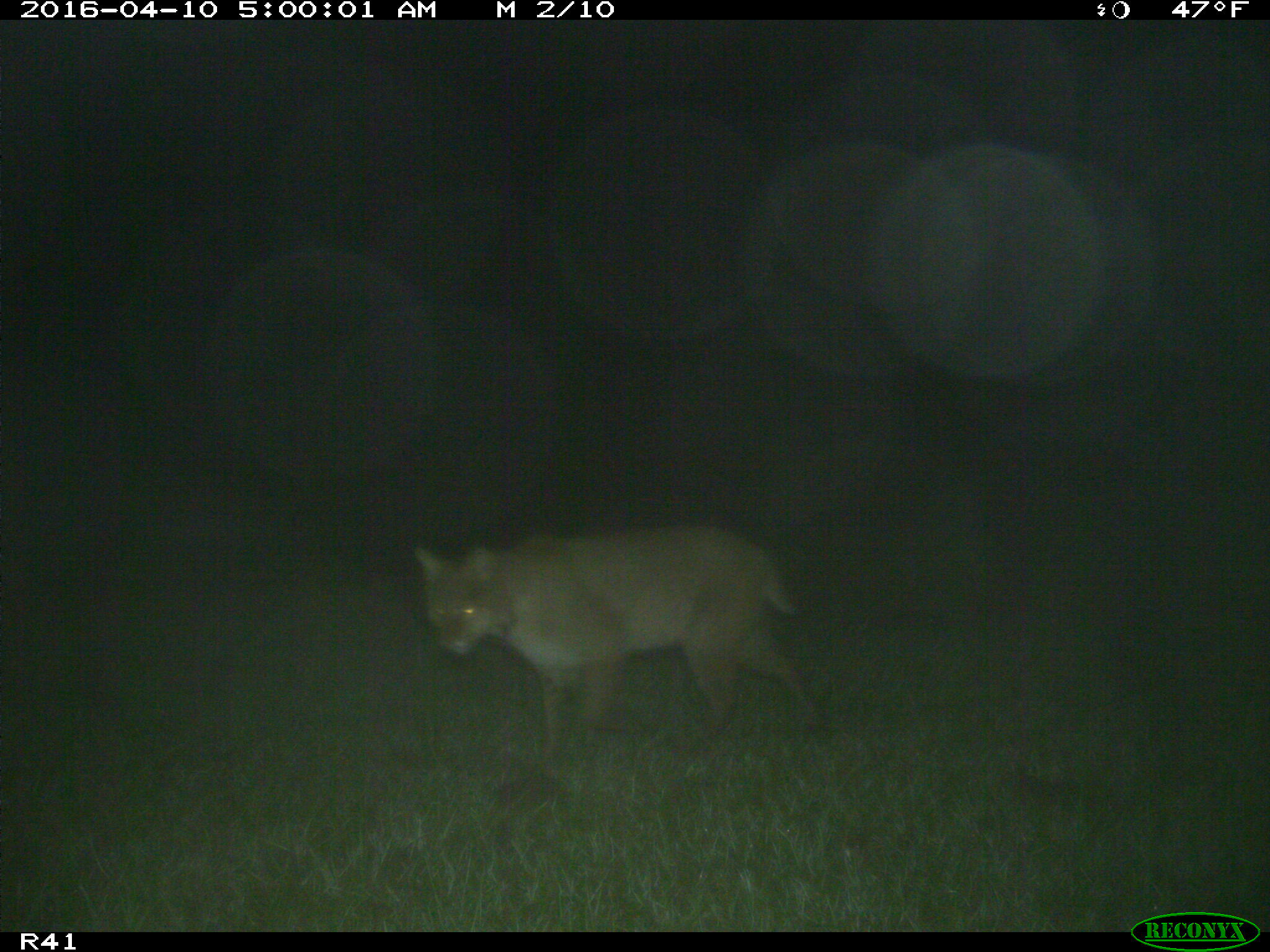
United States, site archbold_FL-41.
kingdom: Animalia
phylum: Chordata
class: Mammalia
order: Carnivora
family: Felidae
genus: Lynx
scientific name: Lynx rufus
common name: bobcat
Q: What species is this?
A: Lynx rufus (bobcat).